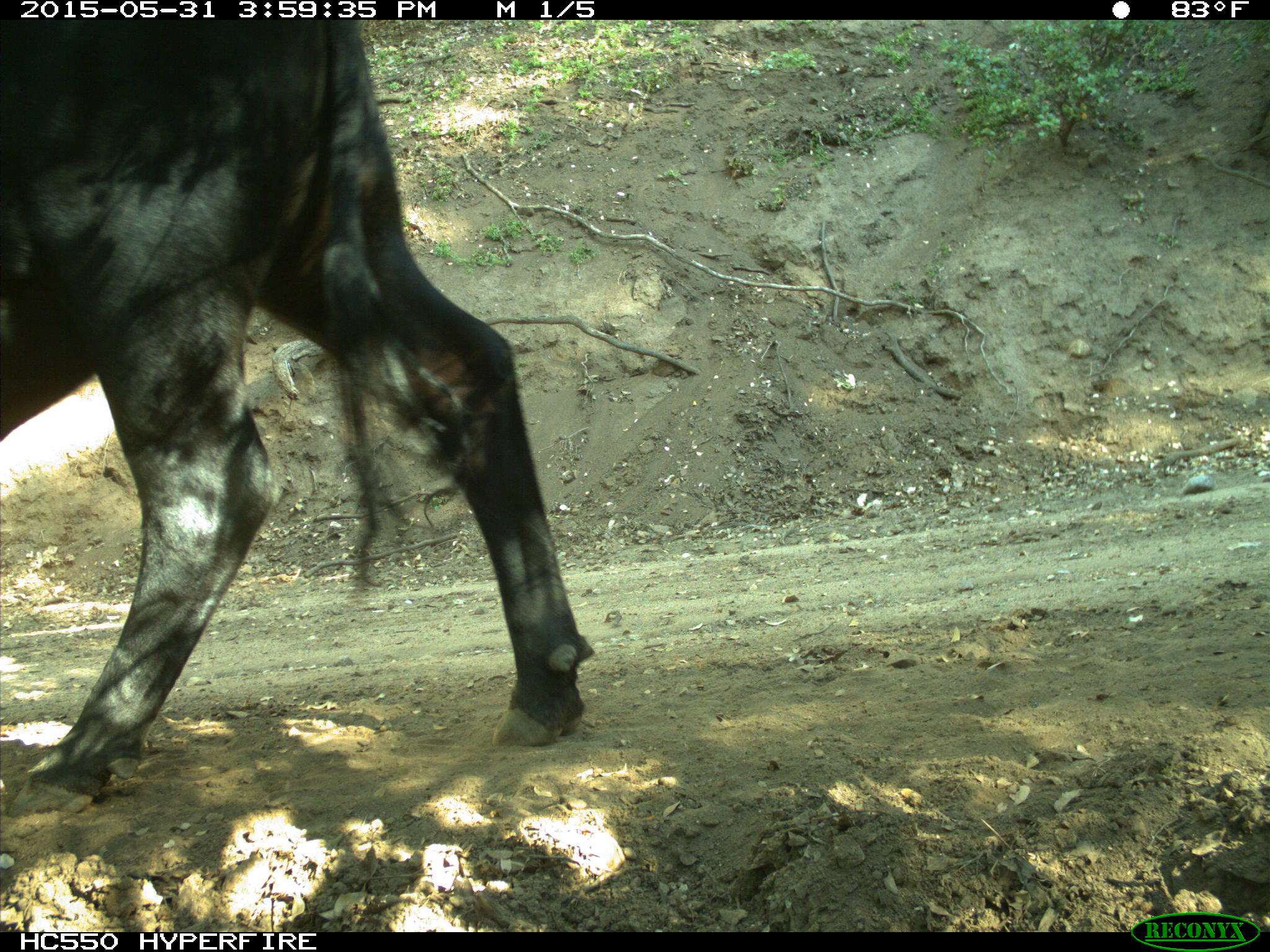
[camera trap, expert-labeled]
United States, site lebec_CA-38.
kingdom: Animalia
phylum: Chordata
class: Mammalia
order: Artiodactyla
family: Bovidae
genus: Bos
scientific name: Bos taurus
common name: domestic cow